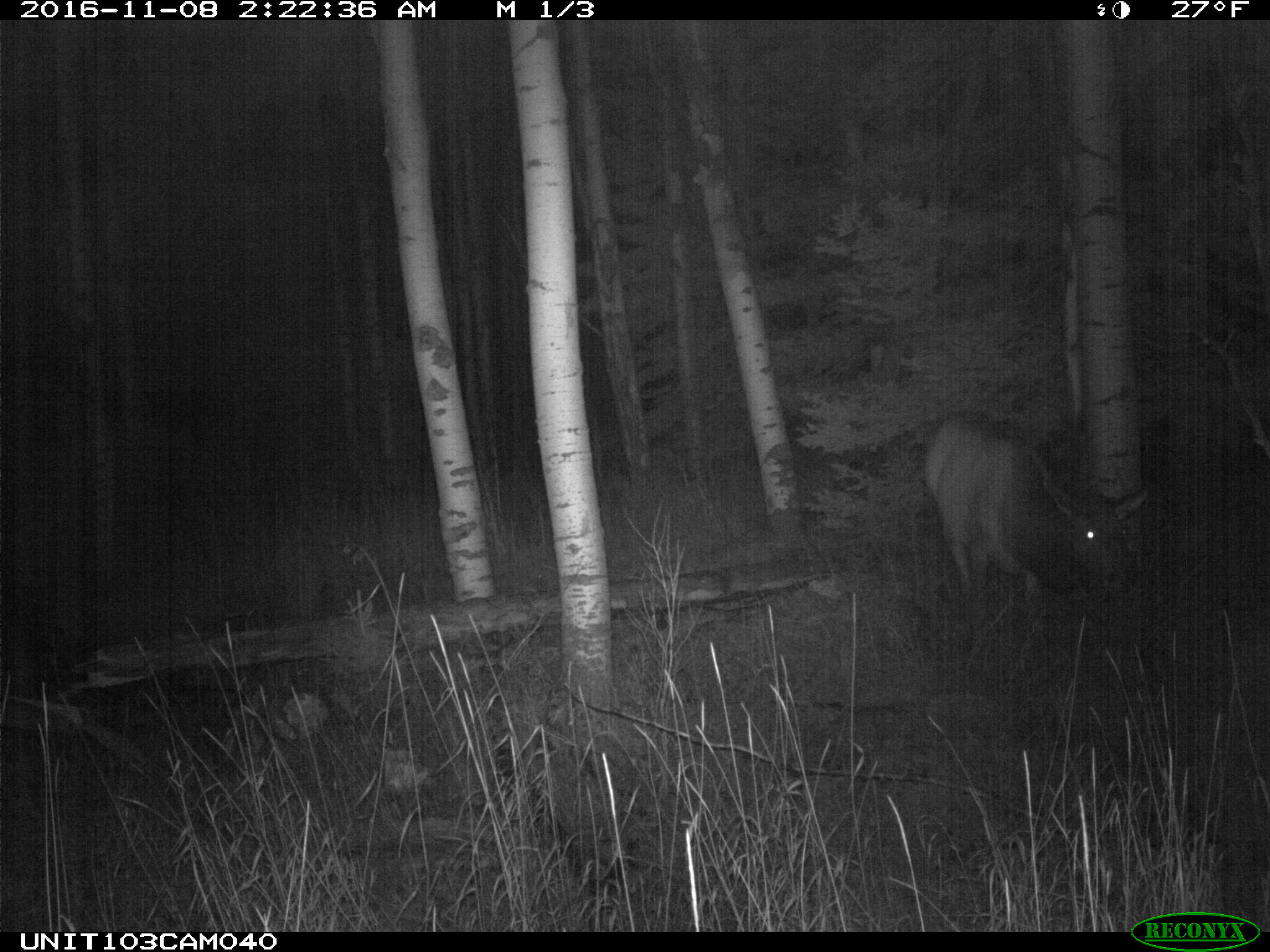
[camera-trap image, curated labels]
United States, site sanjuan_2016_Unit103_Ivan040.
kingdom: Animalia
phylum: Chordata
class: Mammalia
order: Artiodactyla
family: Cervidae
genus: Cervus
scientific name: Cervus elaphus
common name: red deer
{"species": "Cervus elaphus (red deer)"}